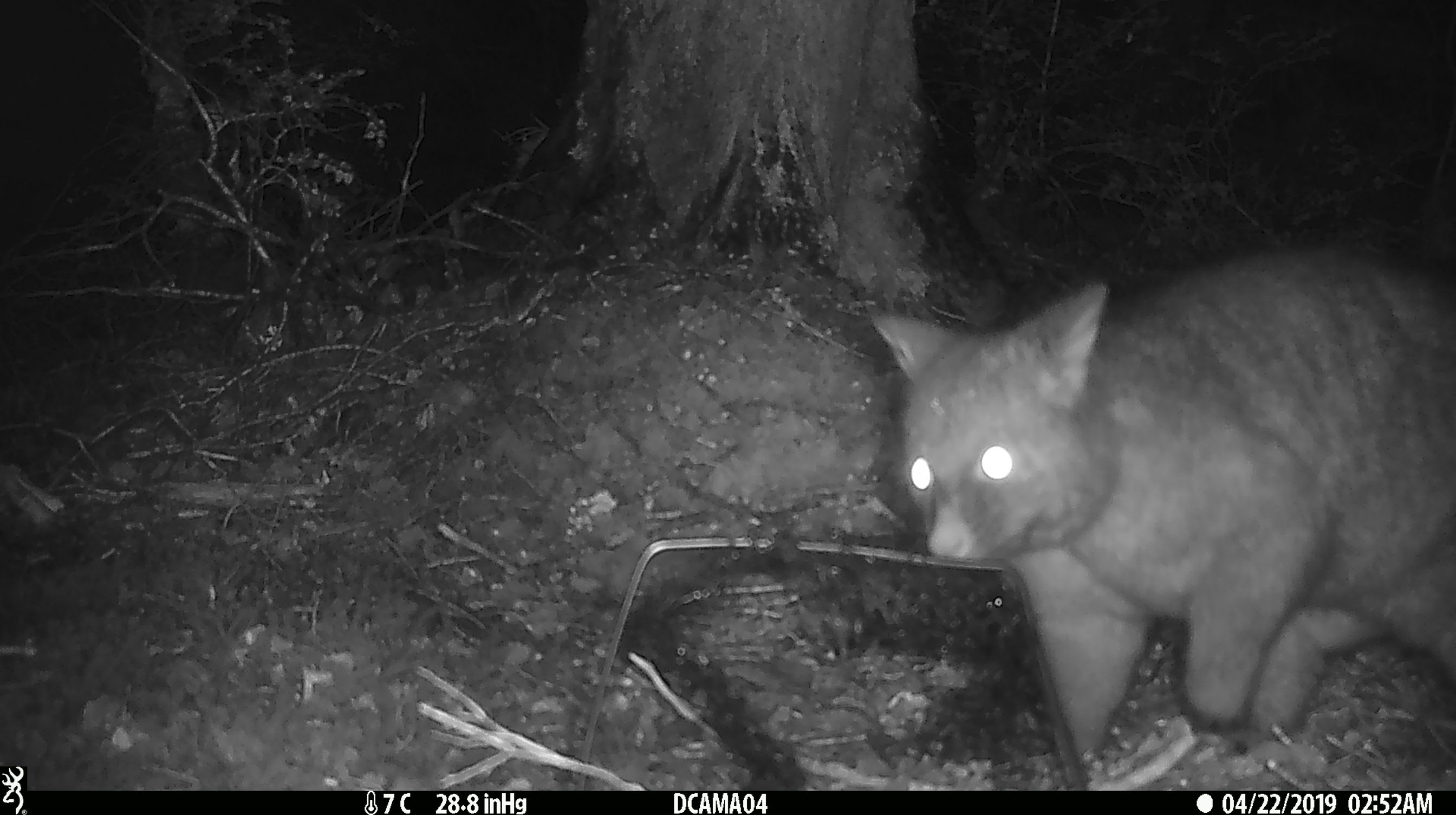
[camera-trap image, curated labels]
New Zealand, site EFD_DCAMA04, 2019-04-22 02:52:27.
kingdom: Animalia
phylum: Chordata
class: Mammalia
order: Diprotodontia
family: Phalangeridae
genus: Trichosurus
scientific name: Trichosurus vulpecula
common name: common brushtail possum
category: possum